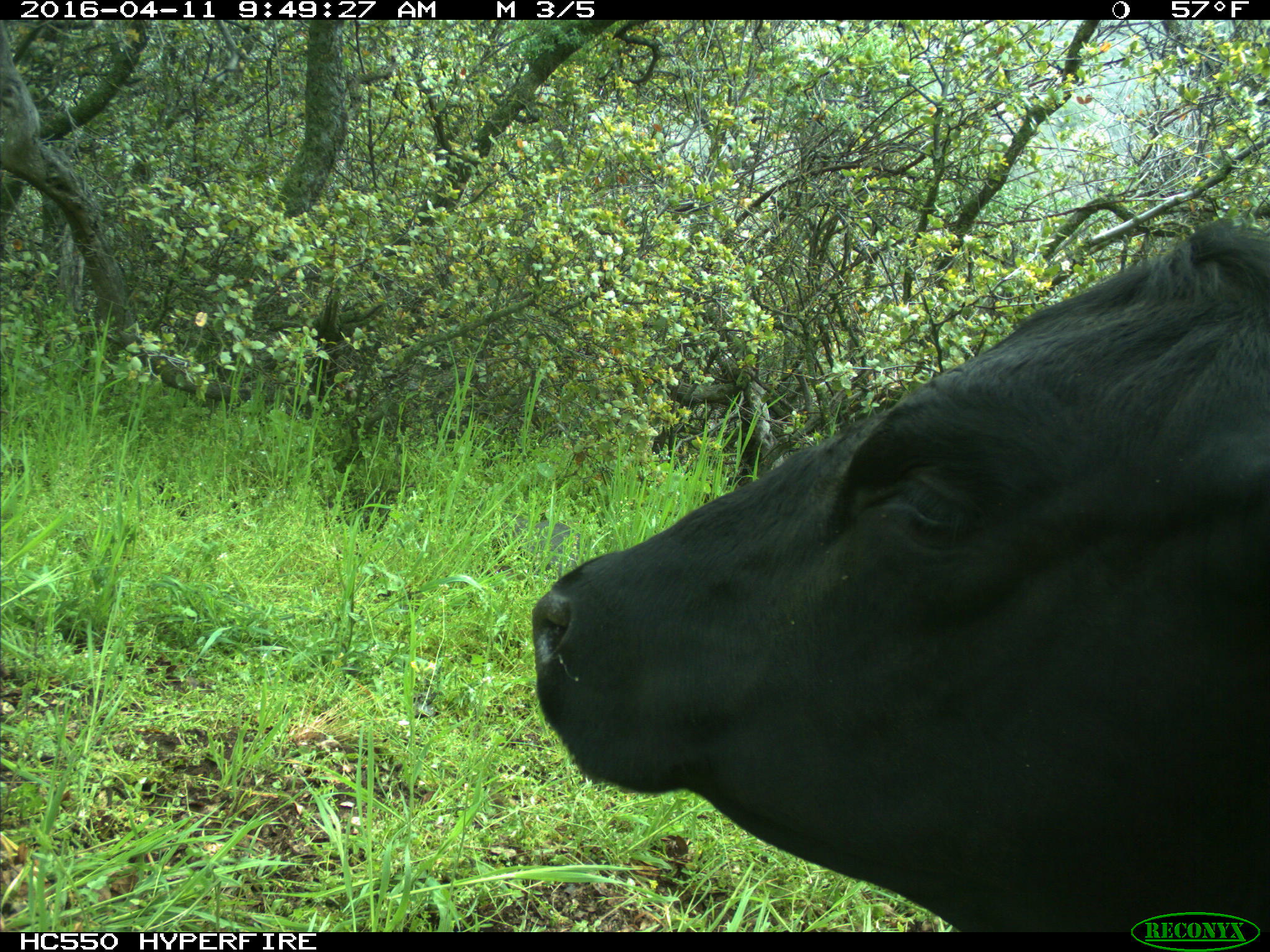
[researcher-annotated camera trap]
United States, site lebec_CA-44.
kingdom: Animalia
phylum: Chordata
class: Mammalia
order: Artiodactyla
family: Bovidae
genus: Bos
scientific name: Bos taurus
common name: domestic cow